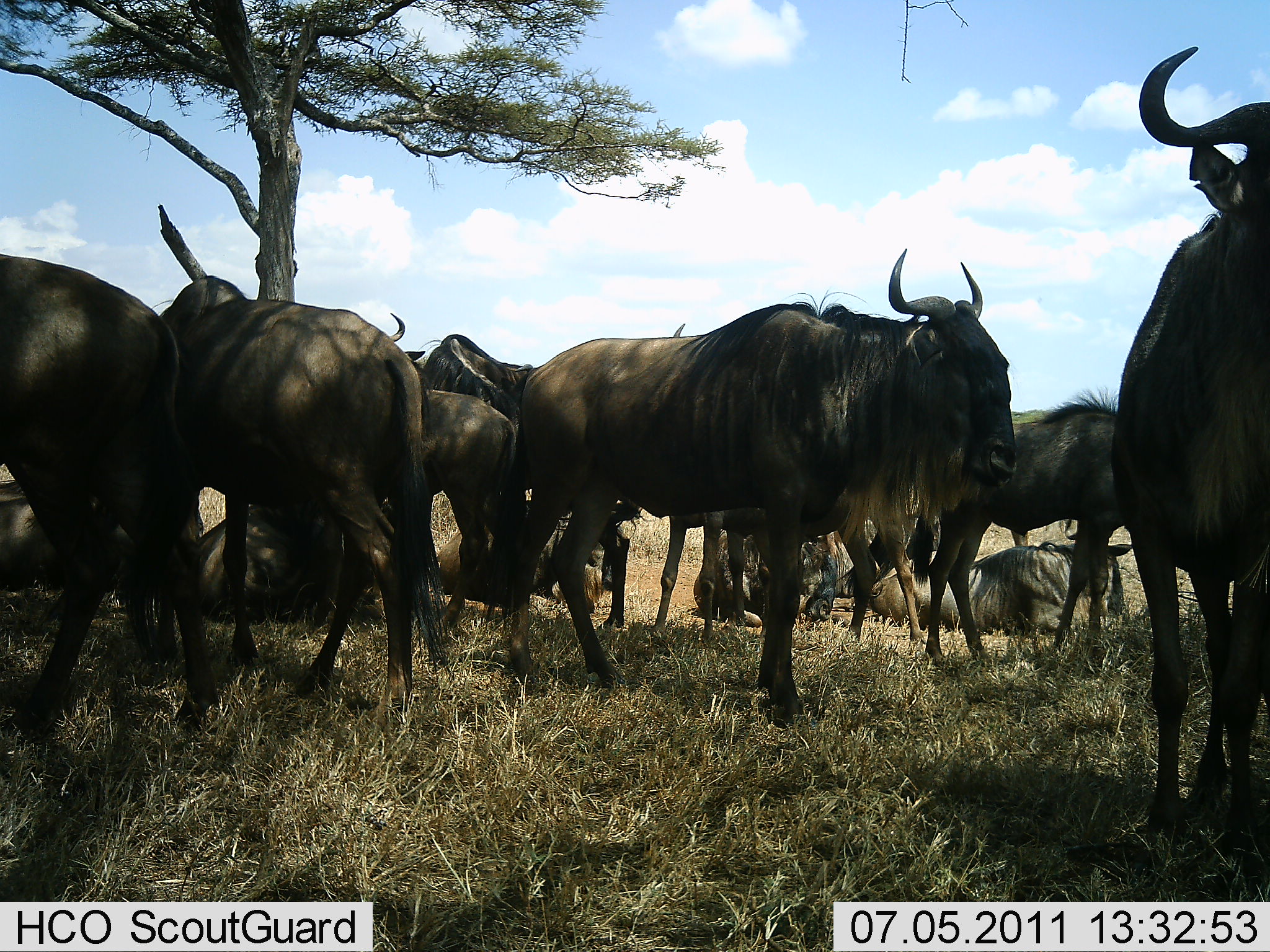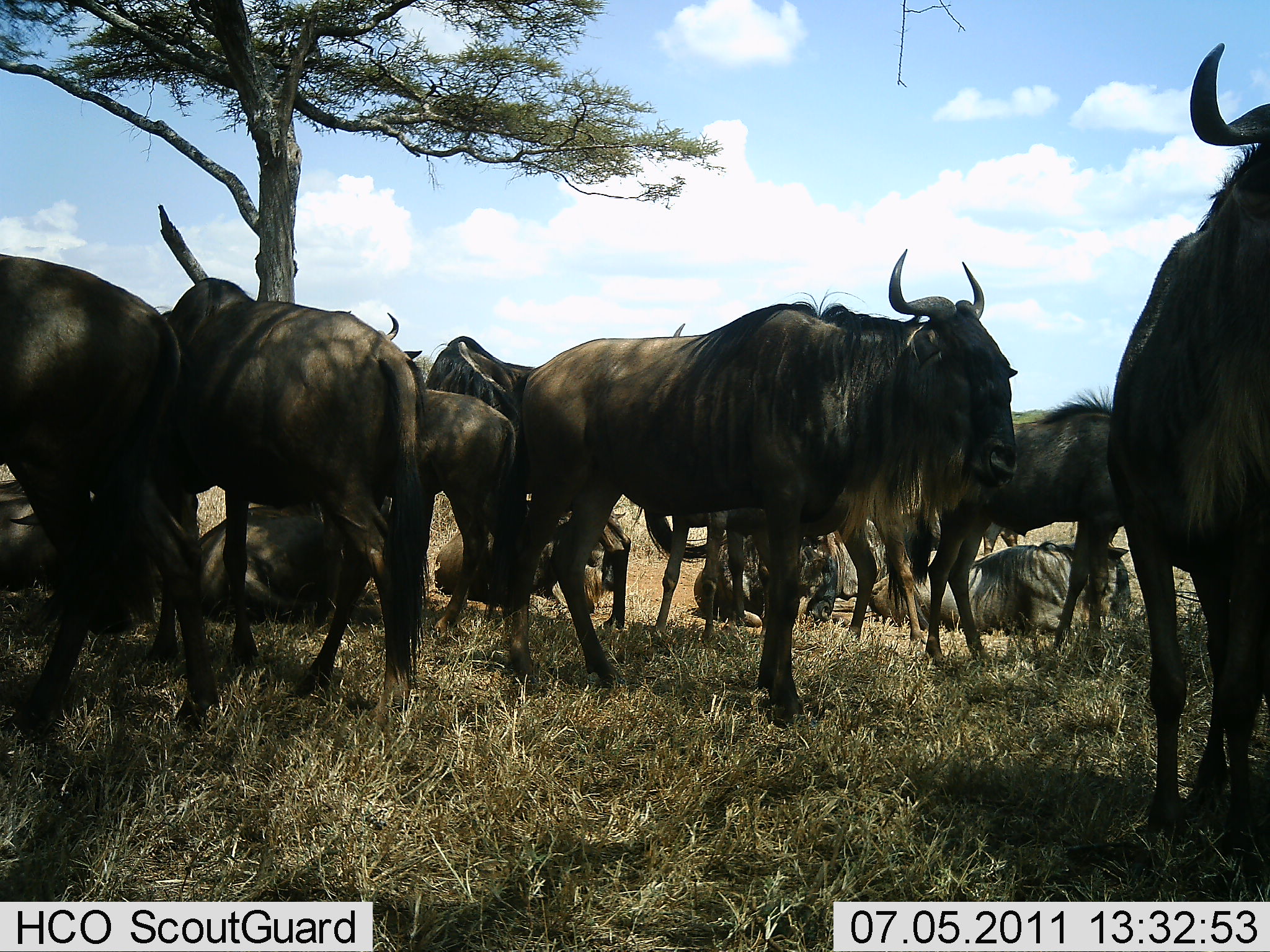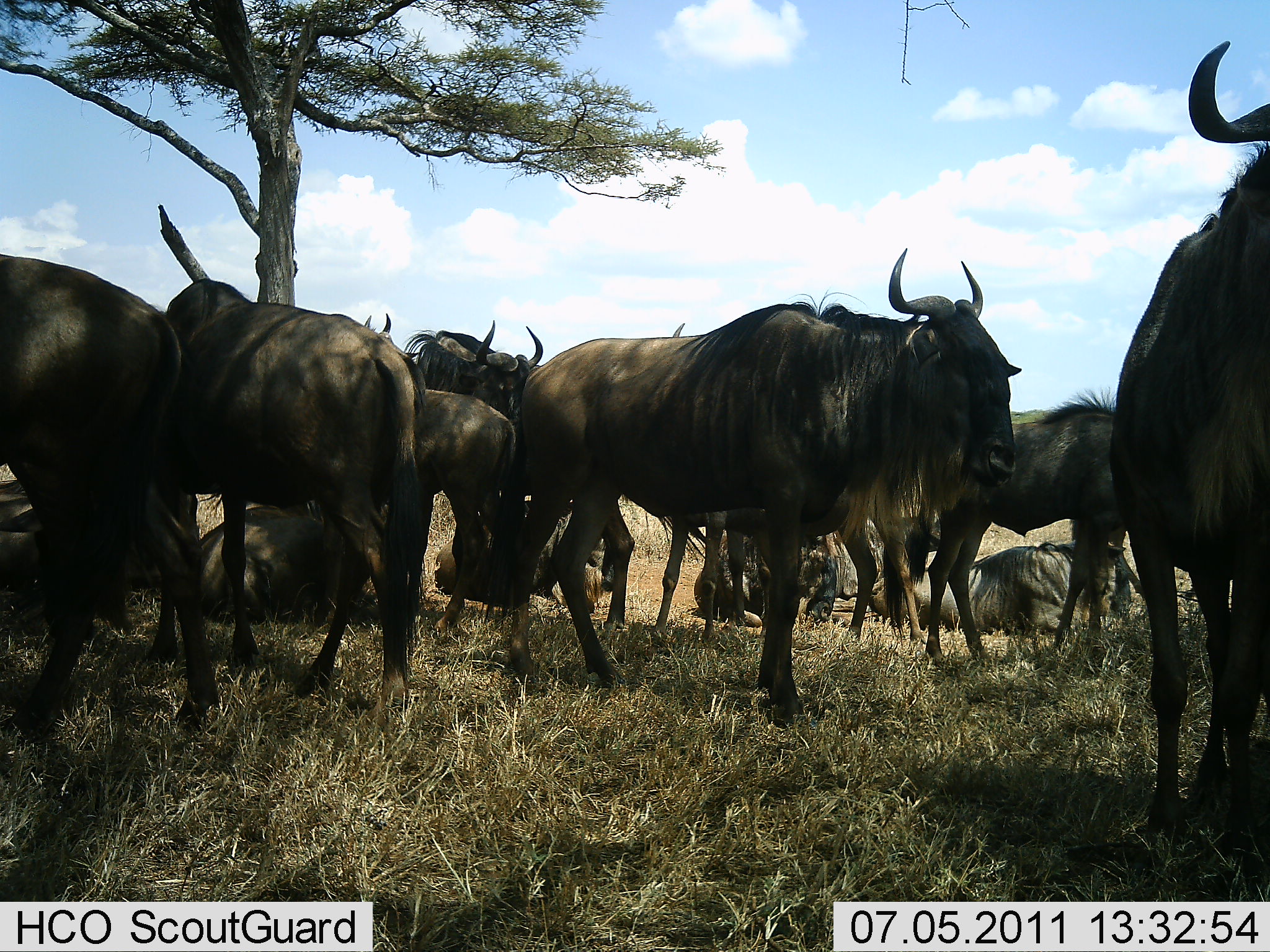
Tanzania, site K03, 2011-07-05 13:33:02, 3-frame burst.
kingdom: Animalia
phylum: Chordata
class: Mammalia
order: Artiodactyla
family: Bovidae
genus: Connochaetes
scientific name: Connochaetes taurinus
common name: blue wildebeest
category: wildebeest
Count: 11-50.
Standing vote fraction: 85%.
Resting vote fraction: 100%.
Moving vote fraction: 0%.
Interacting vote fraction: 8%.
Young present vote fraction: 15%.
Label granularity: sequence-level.